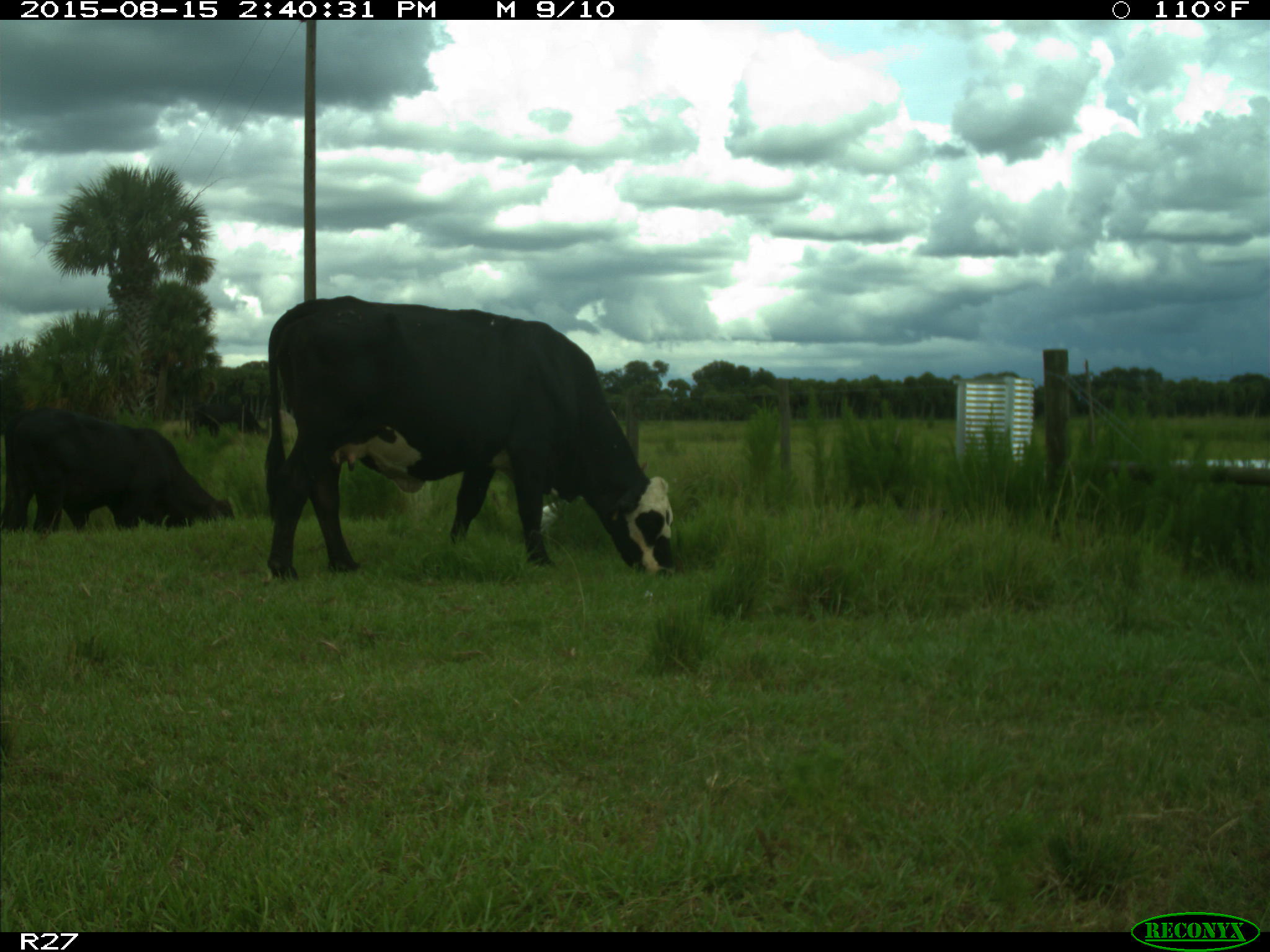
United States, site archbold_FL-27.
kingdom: Animalia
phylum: Chordata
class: Mammalia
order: Artiodactyla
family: Bovidae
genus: Bos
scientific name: Bos taurus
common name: domestic cow